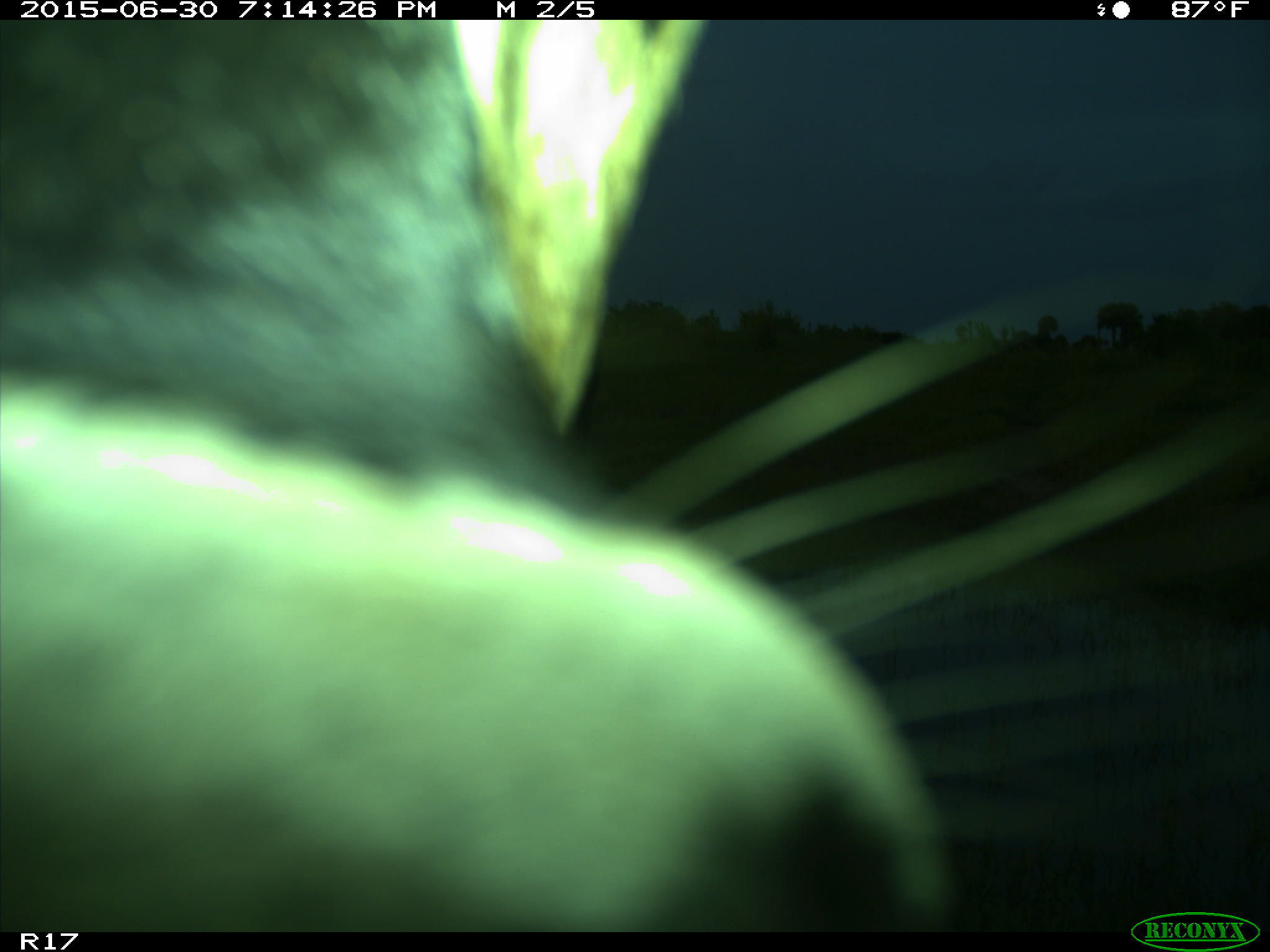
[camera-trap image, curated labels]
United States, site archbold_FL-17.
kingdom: Animalia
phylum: Chordata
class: Mammalia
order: Artiodactyla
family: Bovidae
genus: Bos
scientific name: Bos taurus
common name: domestic cow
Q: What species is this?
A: Bos taurus (domestic cow).